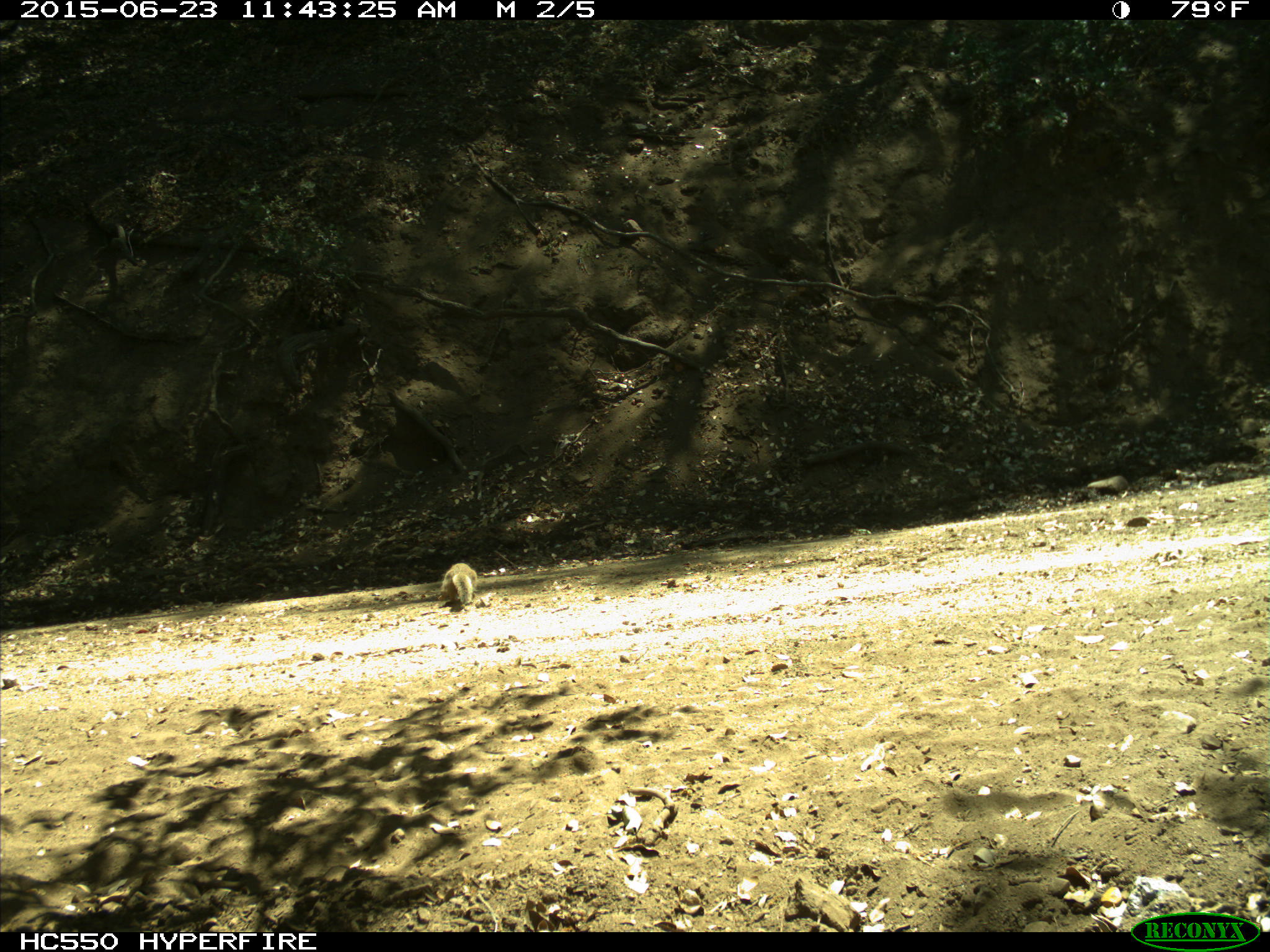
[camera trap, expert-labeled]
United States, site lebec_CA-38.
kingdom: Animalia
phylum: Chordata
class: Mammalia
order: Rodentia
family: Sciuridae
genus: Otospermophilus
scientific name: Otospermophilus beecheyi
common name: california ground squirrel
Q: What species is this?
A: Otospermophilus beecheyi (california ground squirrel).